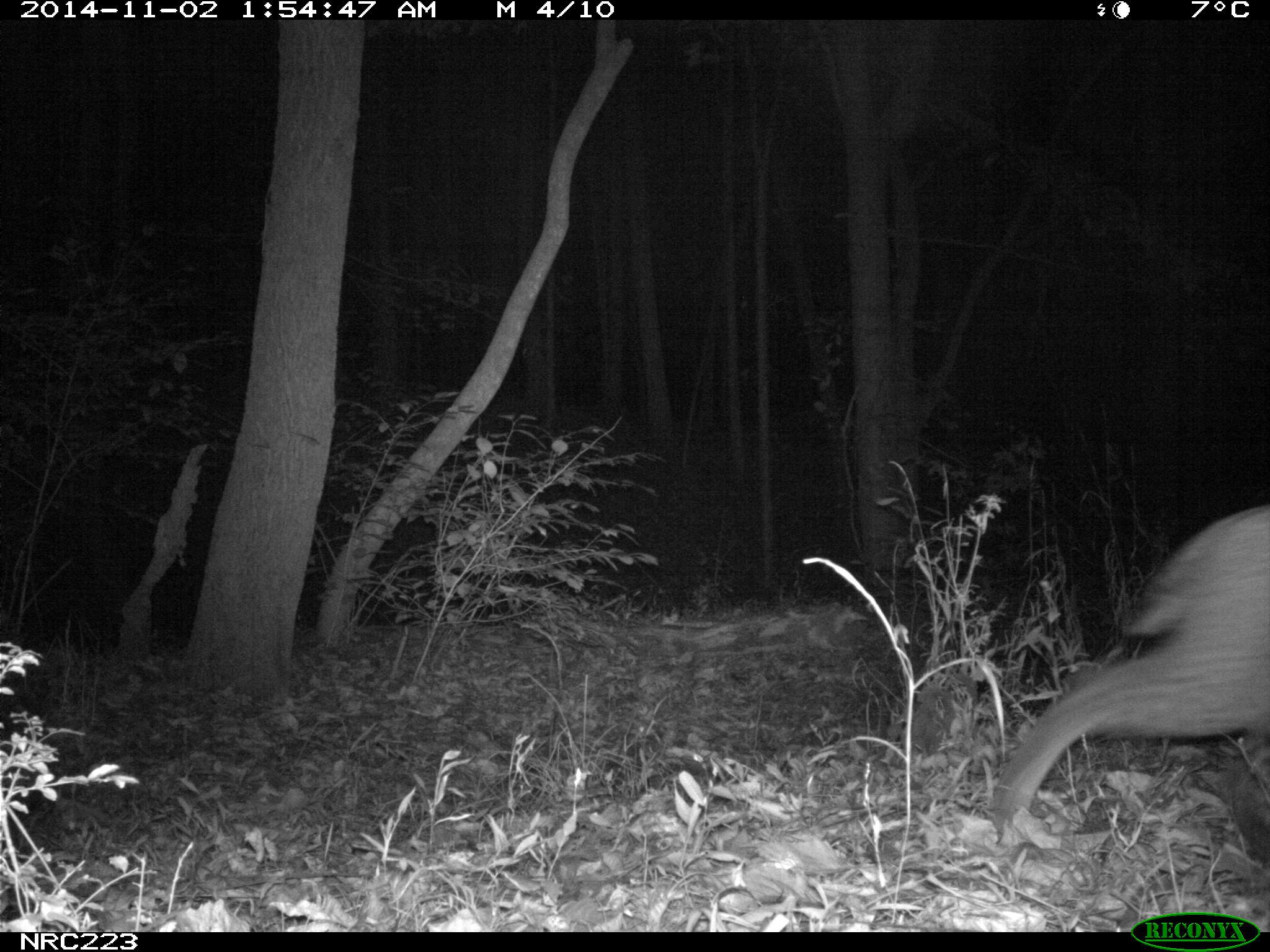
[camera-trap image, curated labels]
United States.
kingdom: Animalia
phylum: Chordata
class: Mammalia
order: Carnivora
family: Felidae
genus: Lynx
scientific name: Lynx rufus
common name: bobcat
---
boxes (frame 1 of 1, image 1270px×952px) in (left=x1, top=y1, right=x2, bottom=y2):
Bobcat: (left=988, top=488, right=1270, bottom=877)